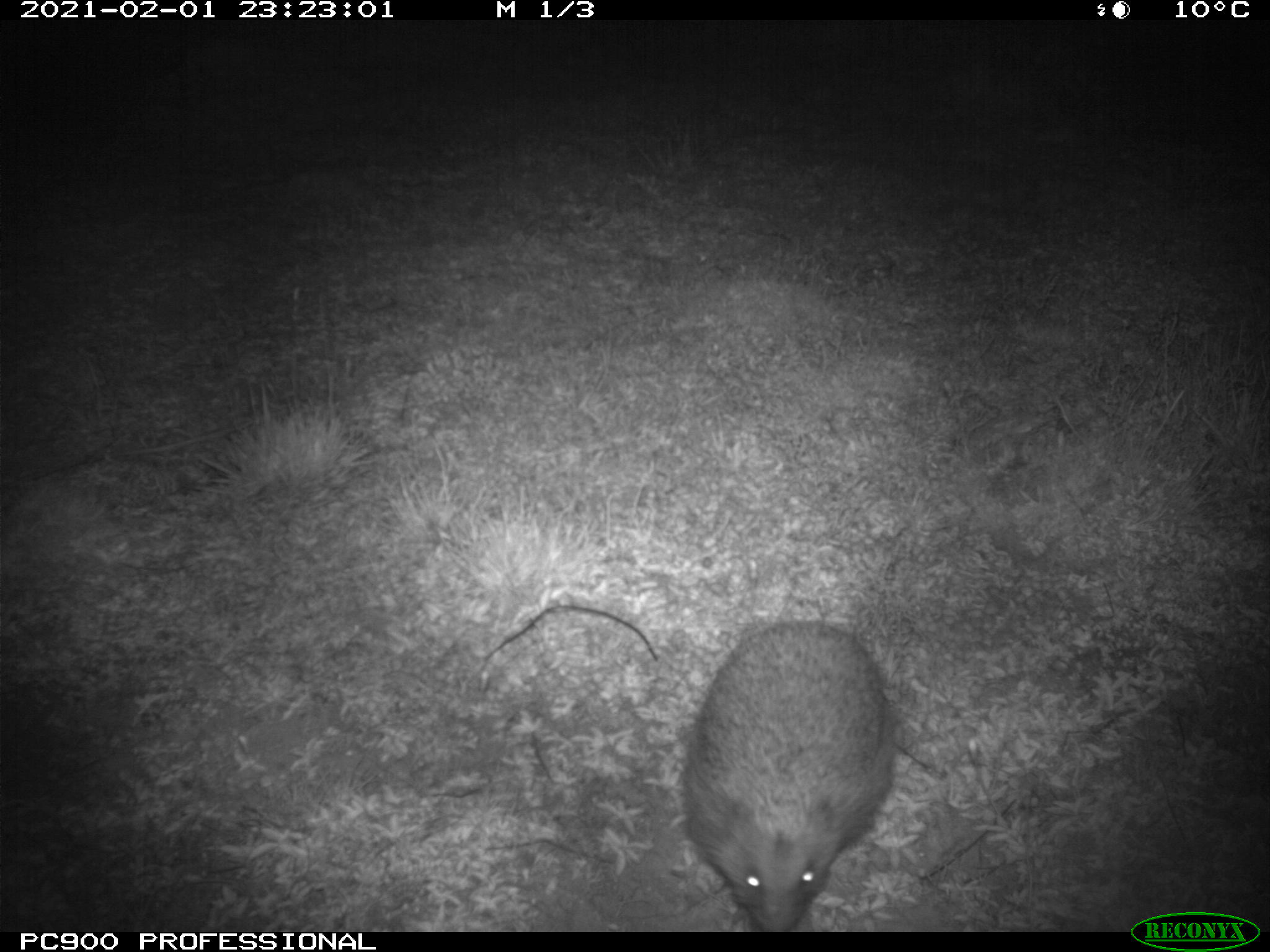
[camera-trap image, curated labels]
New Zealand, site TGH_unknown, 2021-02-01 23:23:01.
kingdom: Animalia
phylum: Chordata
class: Mammalia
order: Eulipotyphla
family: Erinaceidae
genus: Erinaceus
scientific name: Erinaceus europaeus europaeus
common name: european hedgehog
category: hedgehog